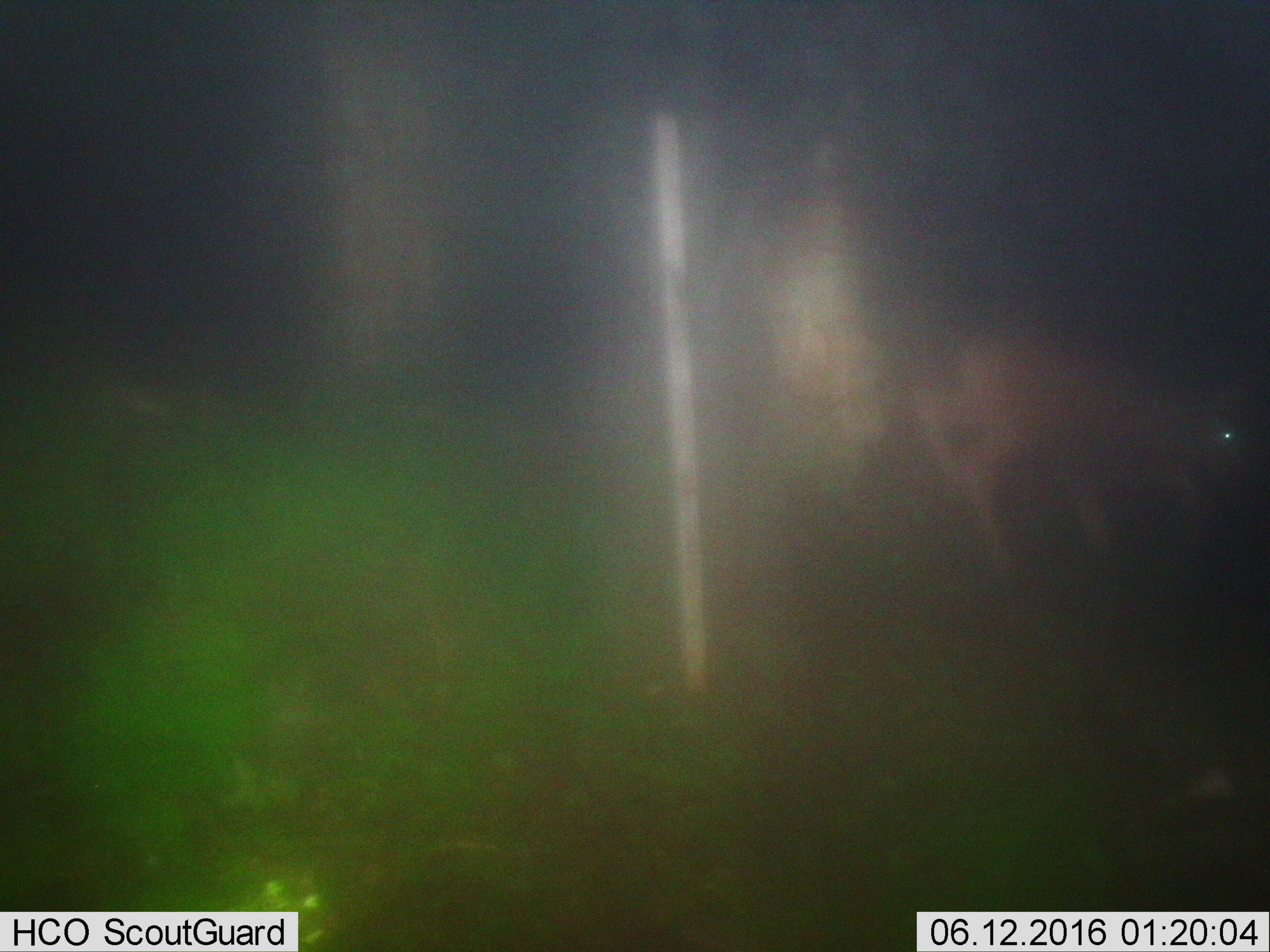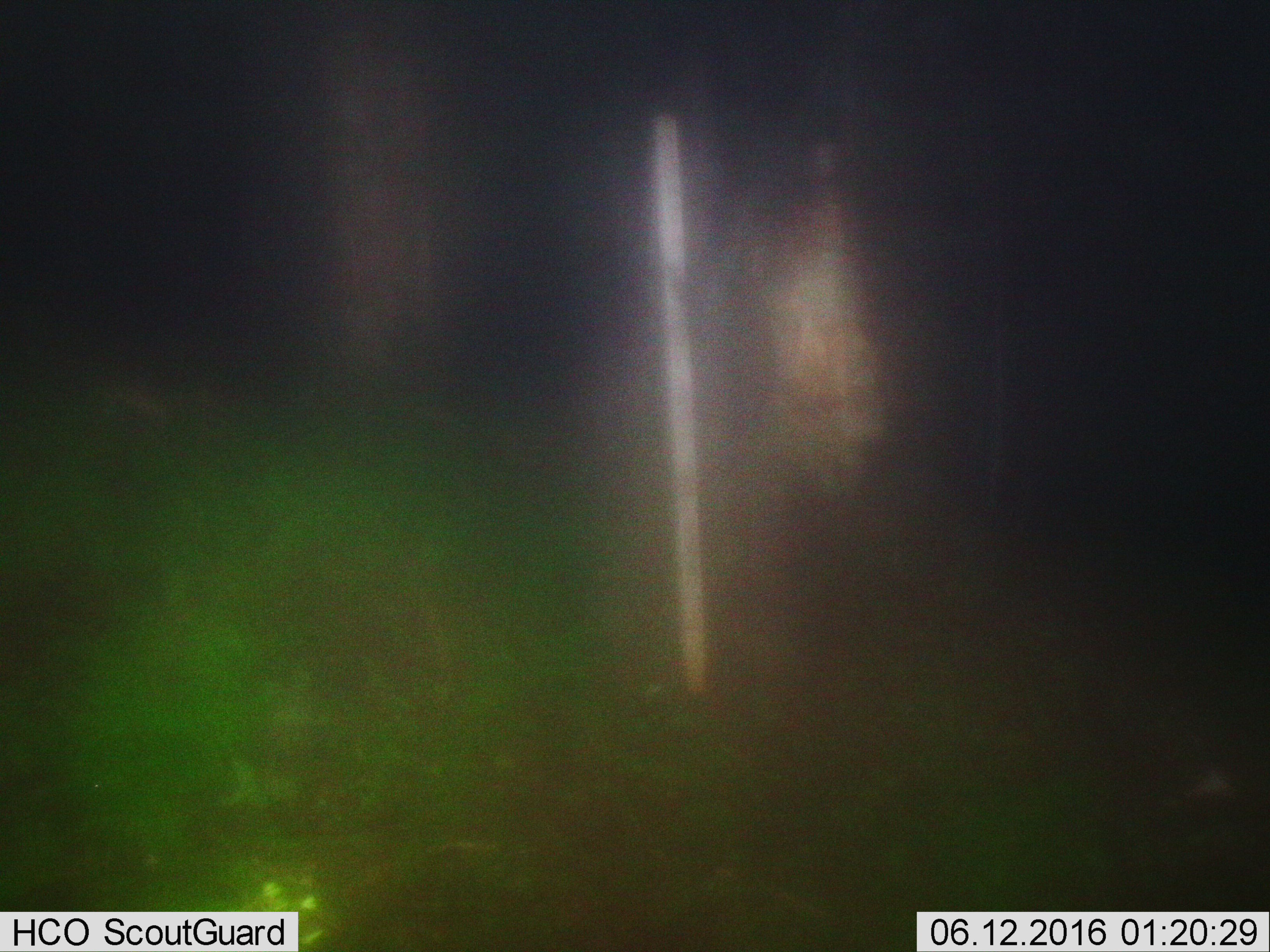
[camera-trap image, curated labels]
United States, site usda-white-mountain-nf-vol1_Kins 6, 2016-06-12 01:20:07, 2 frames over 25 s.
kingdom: Animalia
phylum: Chordata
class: Mammalia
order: Artiodactyla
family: Cervidae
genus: Alces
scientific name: Alces alces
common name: moose